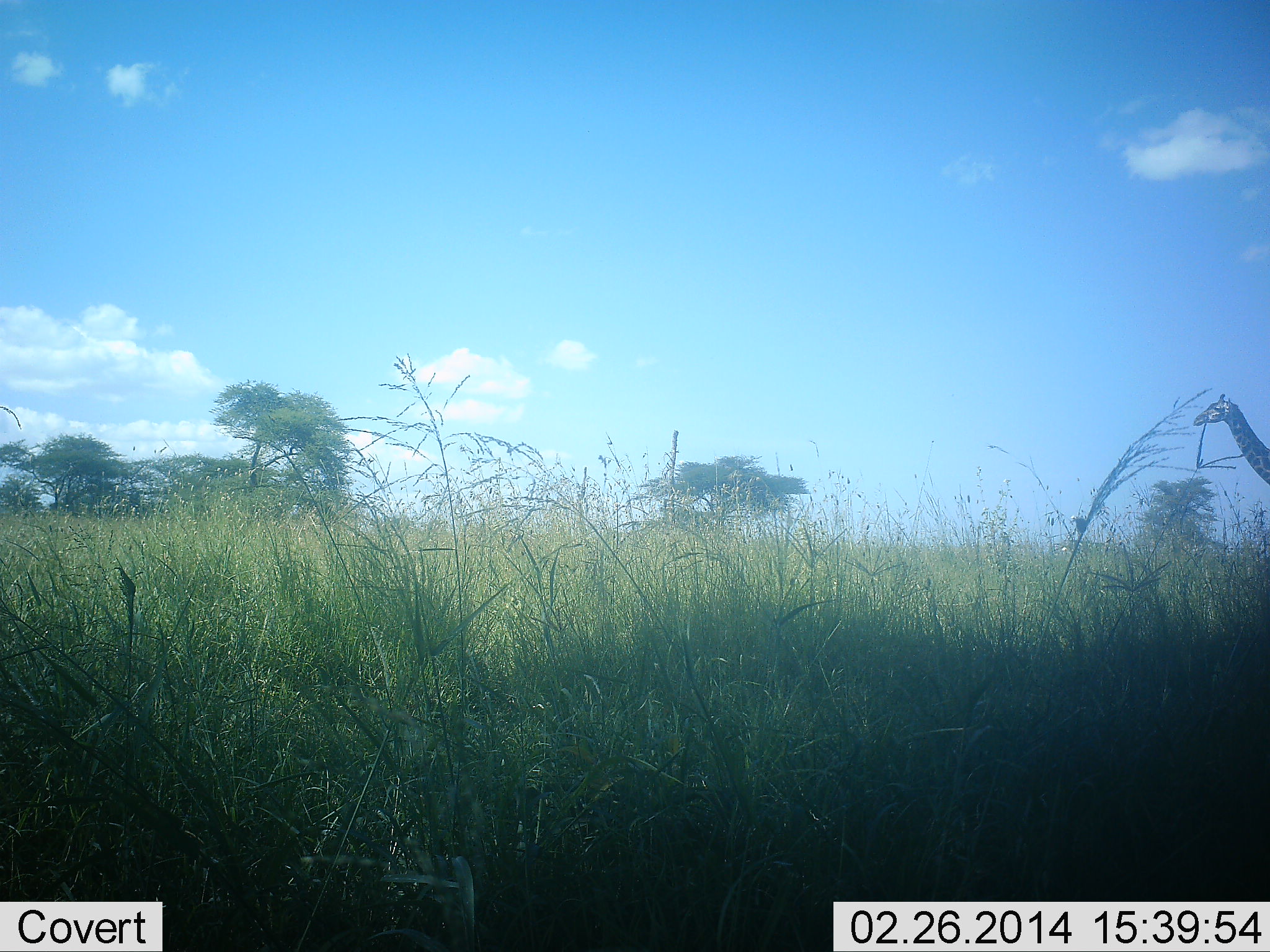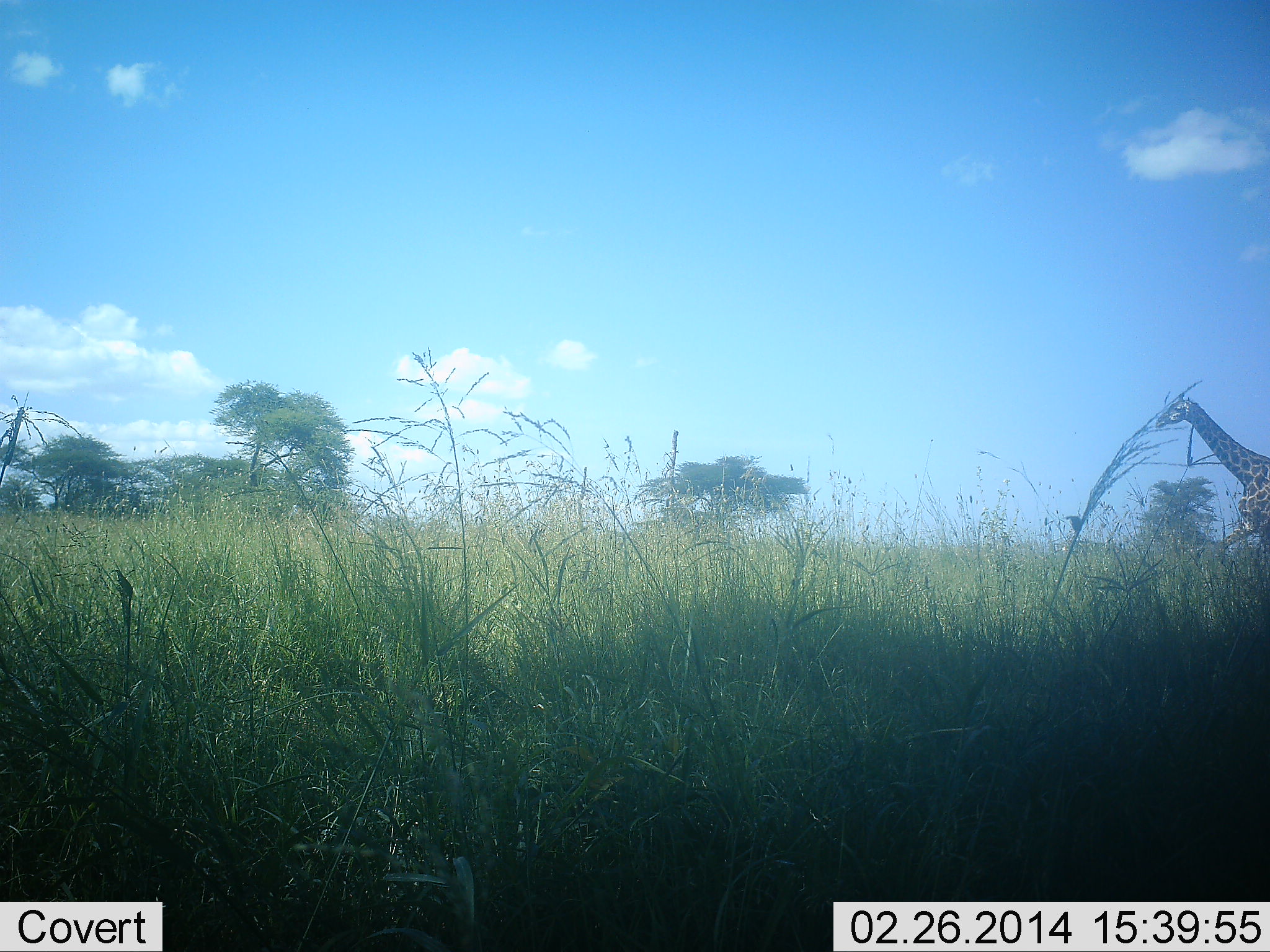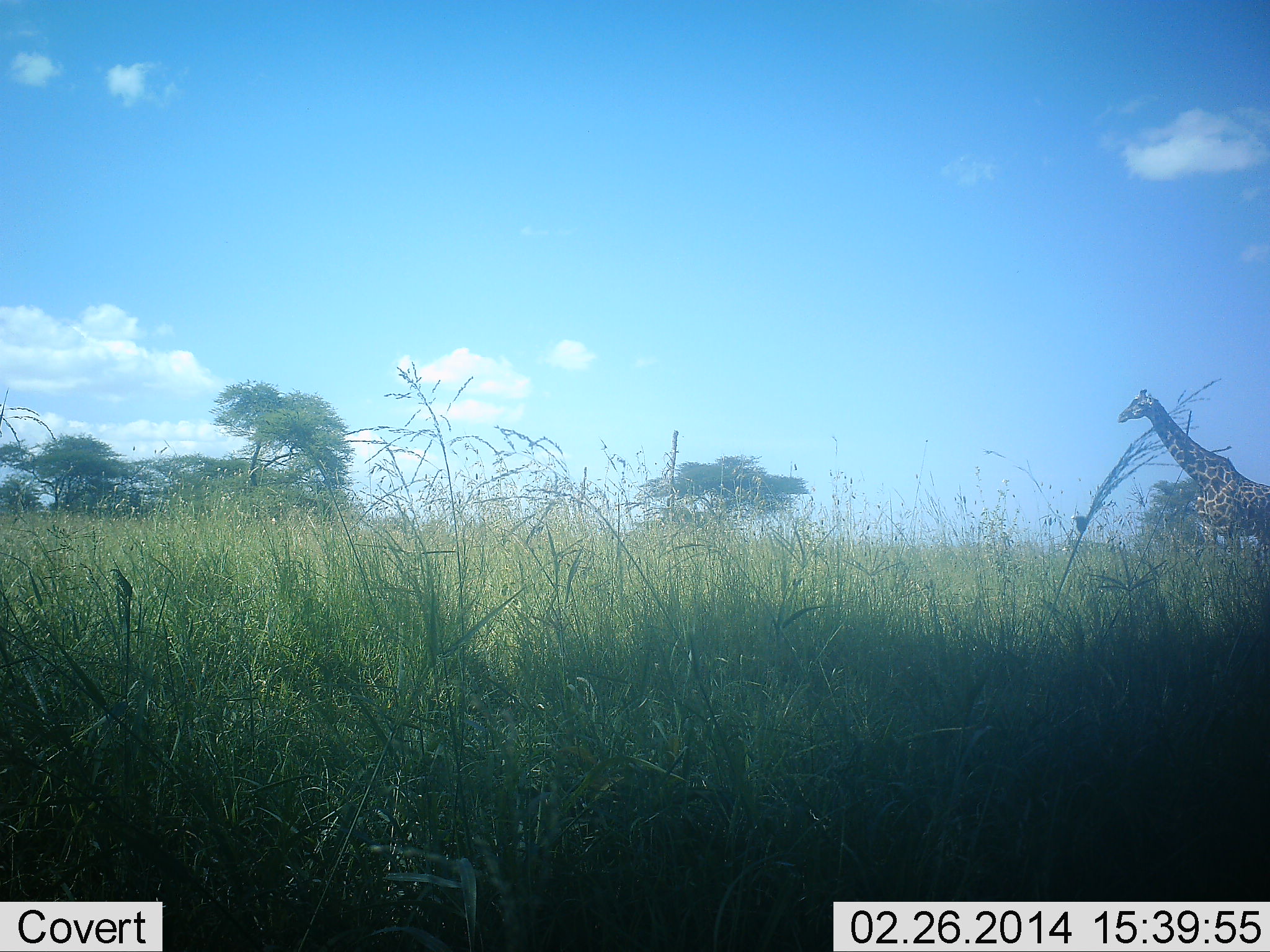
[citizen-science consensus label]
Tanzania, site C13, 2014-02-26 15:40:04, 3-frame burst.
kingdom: Animalia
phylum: Chordata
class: Mammalia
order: Artiodactyla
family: Giraffidae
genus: Giraffa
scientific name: Giraffa camelopardalis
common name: giraffe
Giraffe (Giraffa camelopardalis), count 1. Behavior (volunteer vote fractions): standing 10%, resting 0%, moving 100%, interacting 0%. Young present (vote fraction): 0%. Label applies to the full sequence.